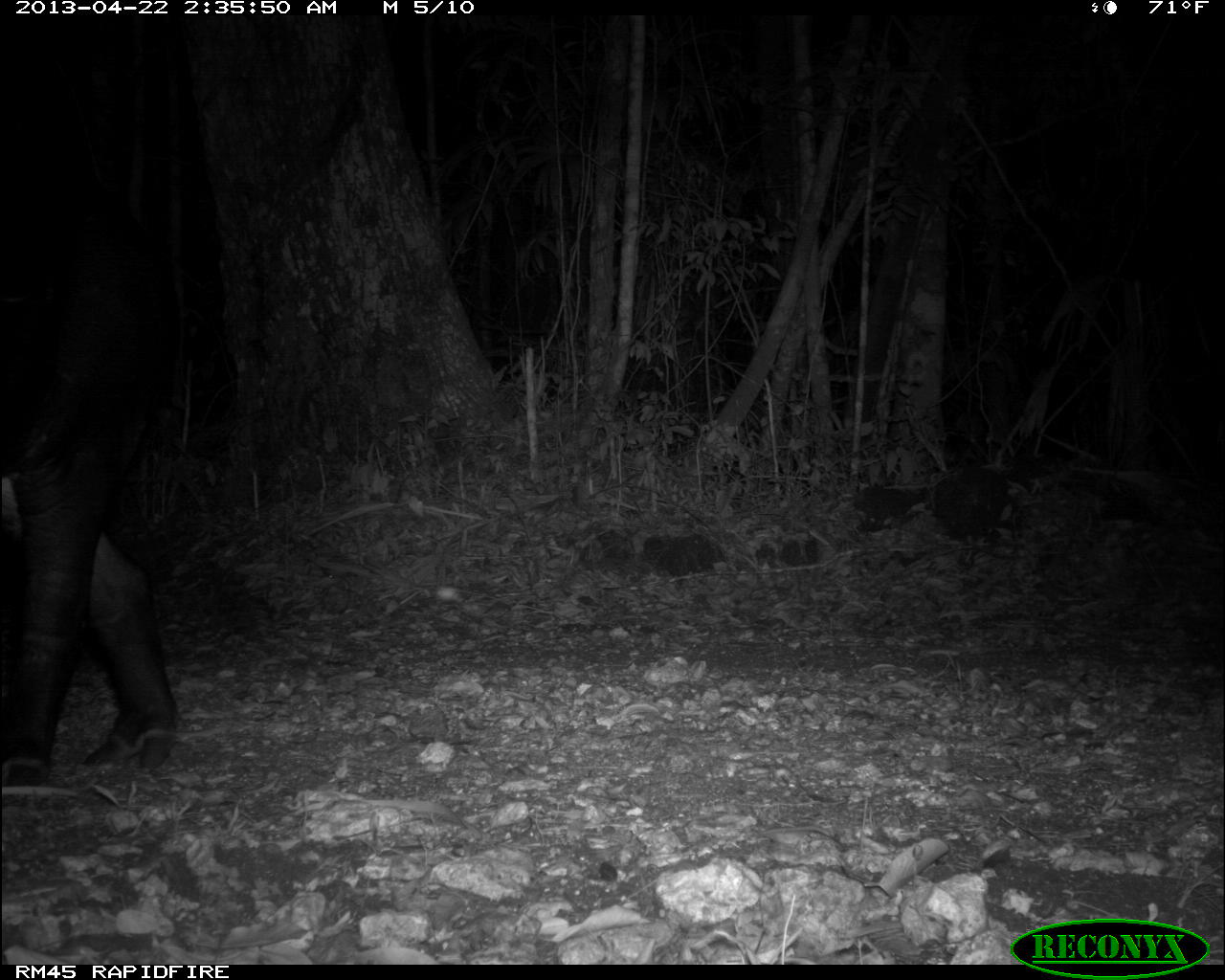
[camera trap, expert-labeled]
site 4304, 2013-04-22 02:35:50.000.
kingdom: Animalia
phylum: Chordata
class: Mammalia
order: Perissodactyla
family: Tapiridae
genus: Tapirus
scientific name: Tapirus bairdii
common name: baird's tapir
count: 1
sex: male